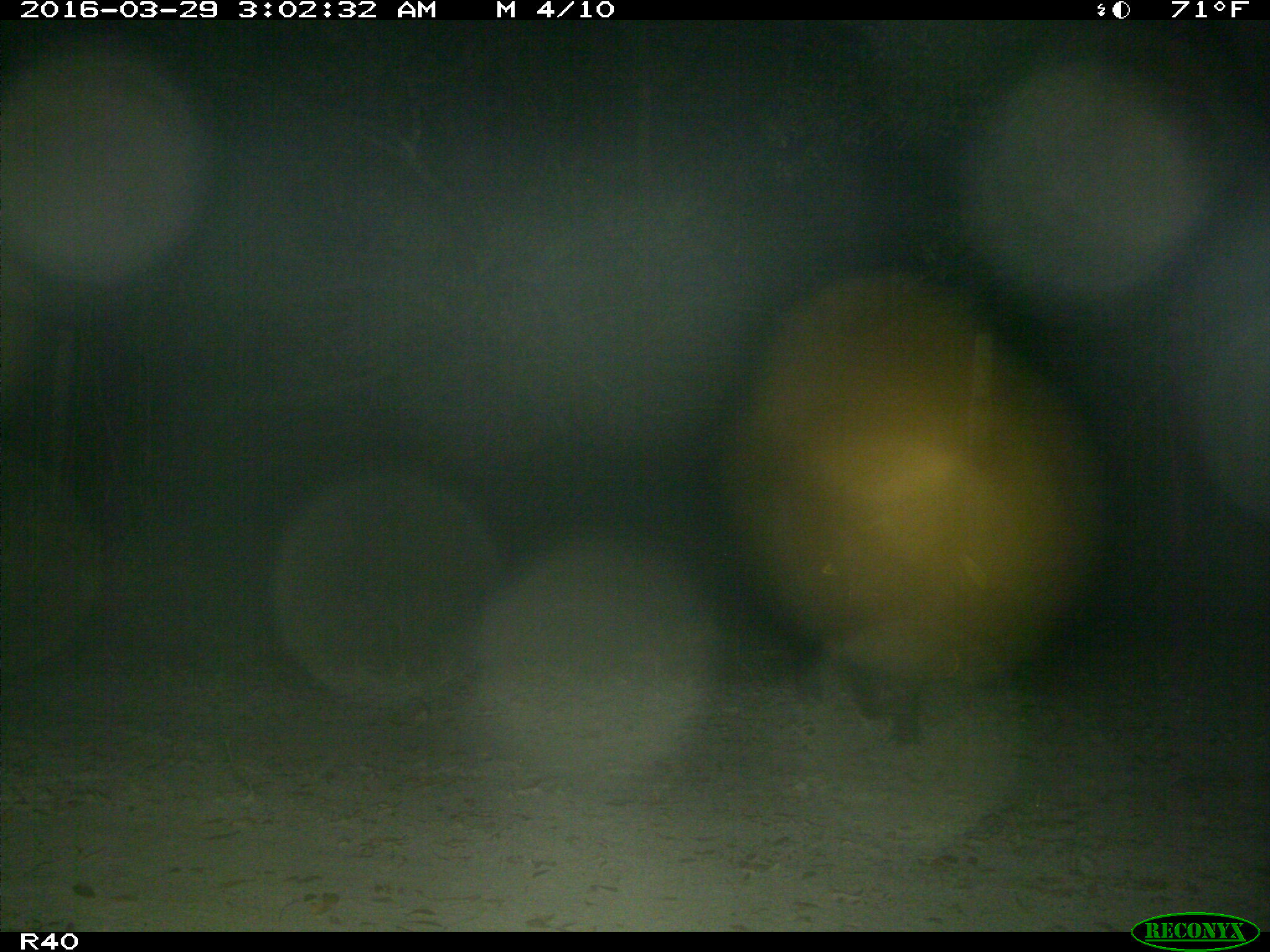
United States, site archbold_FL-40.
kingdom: Animalia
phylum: Chordata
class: Mammalia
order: Artiodactyla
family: Suidae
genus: Sus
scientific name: Sus scrofa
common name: wild boar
Sus scrofa (wild boar).